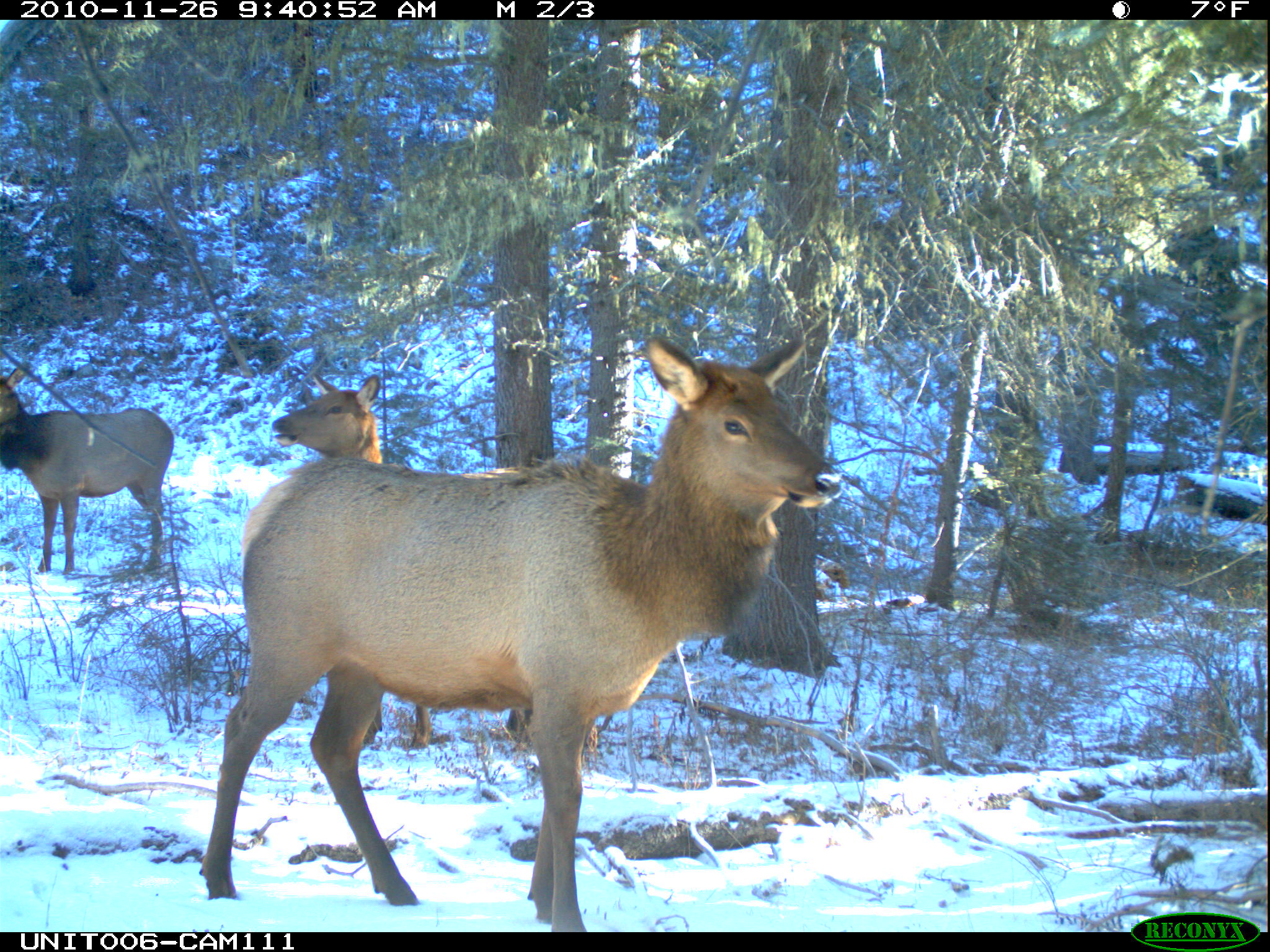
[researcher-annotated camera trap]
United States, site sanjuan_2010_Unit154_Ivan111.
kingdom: Animalia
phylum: Chordata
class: Mammalia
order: Artiodactyla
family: Cervidae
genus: Cervus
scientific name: Cervus elaphus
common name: red deer